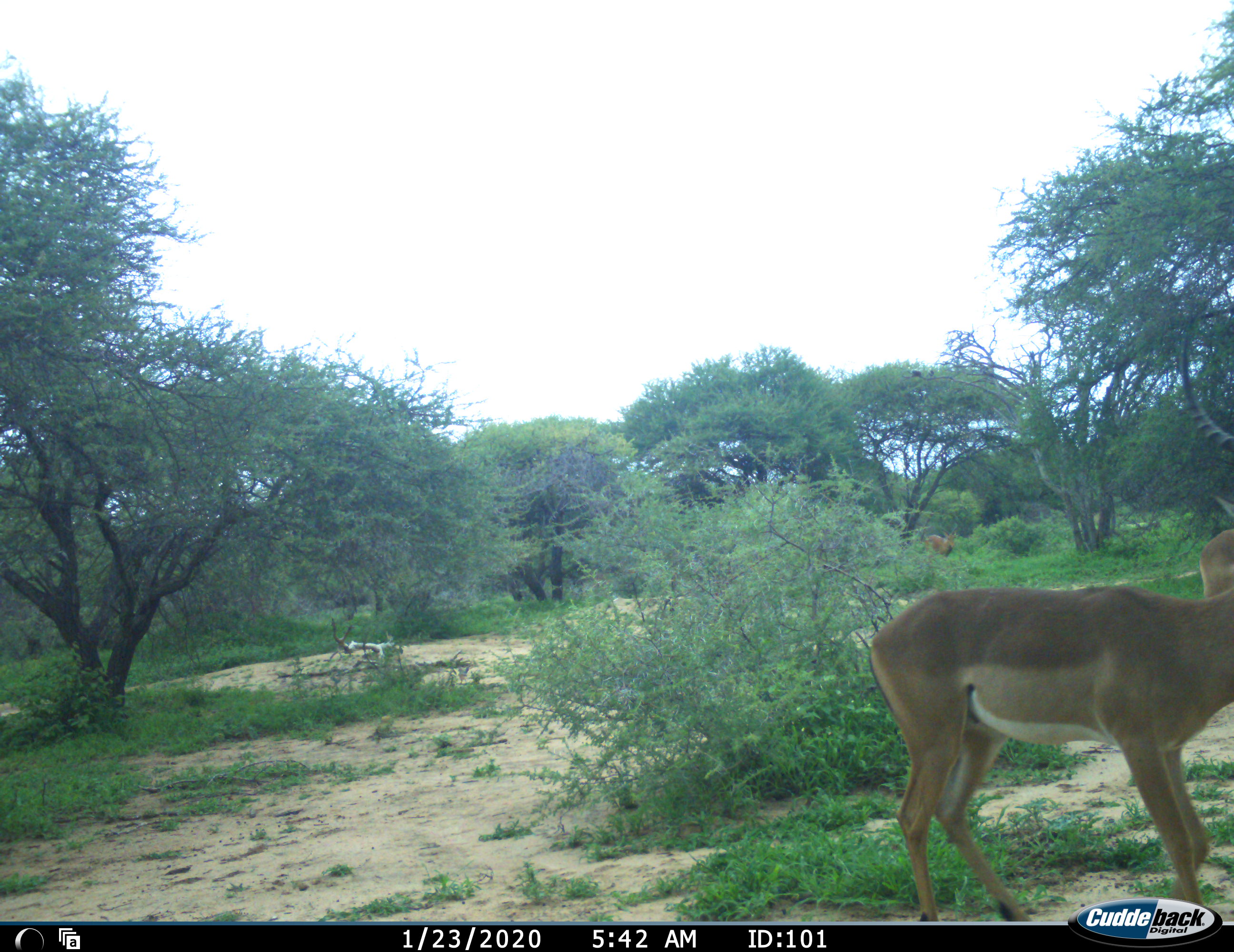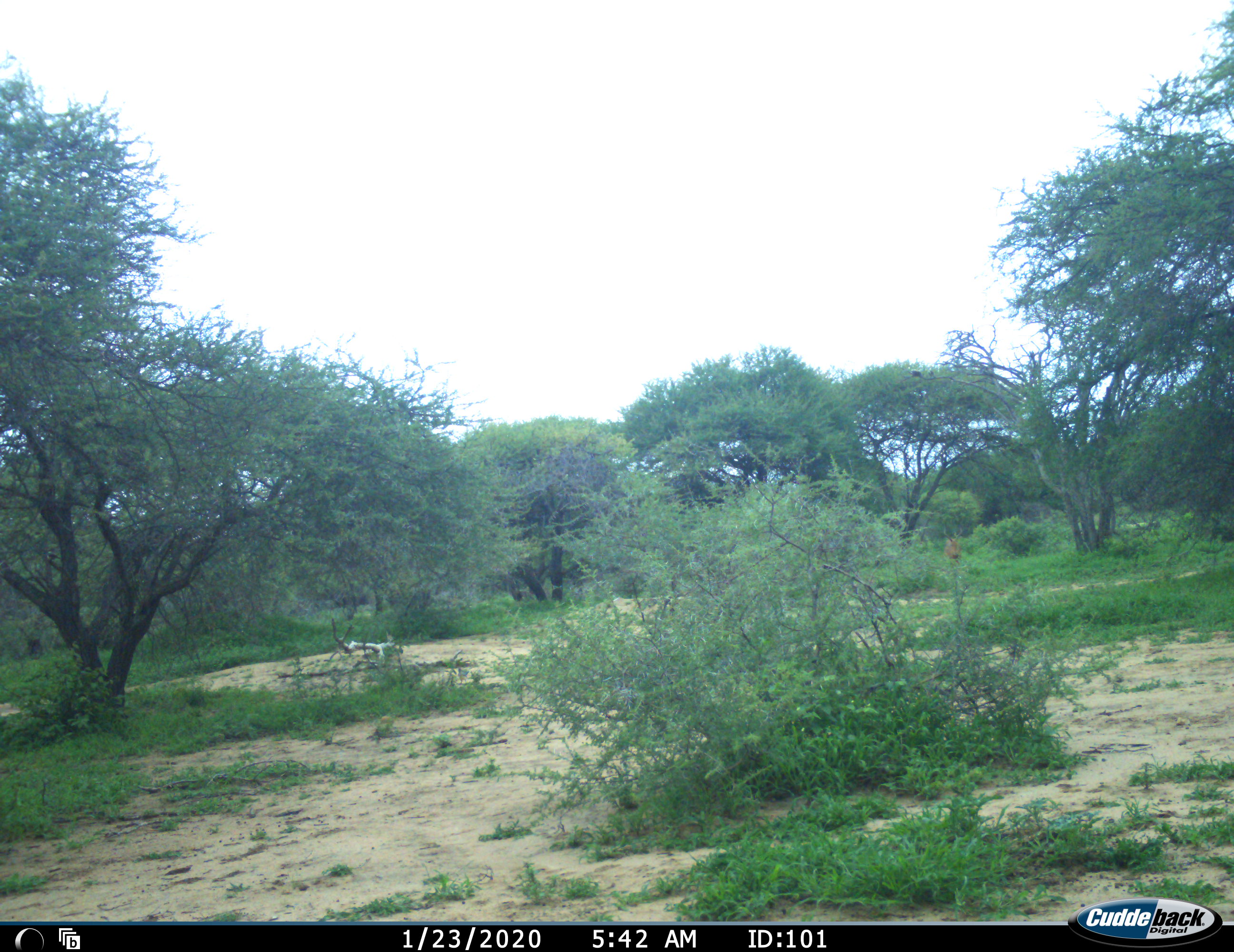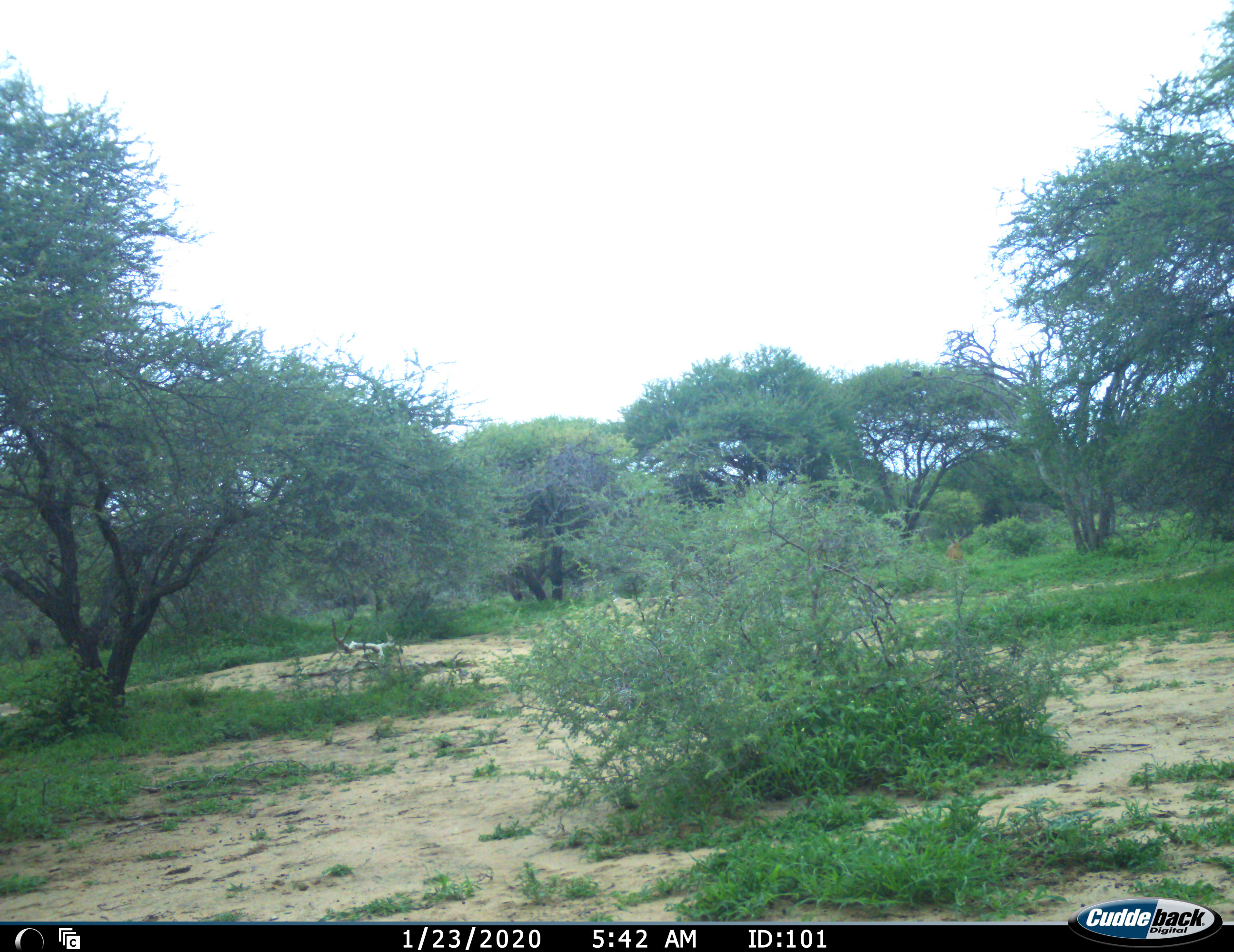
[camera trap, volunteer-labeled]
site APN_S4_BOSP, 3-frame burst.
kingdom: Animalia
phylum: Chordata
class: Mammalia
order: Artiodactyla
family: Bovidae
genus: Aepyceros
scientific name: Aepyceros melampus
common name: impala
Impala (Aepyceros melampus), count 2. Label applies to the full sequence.